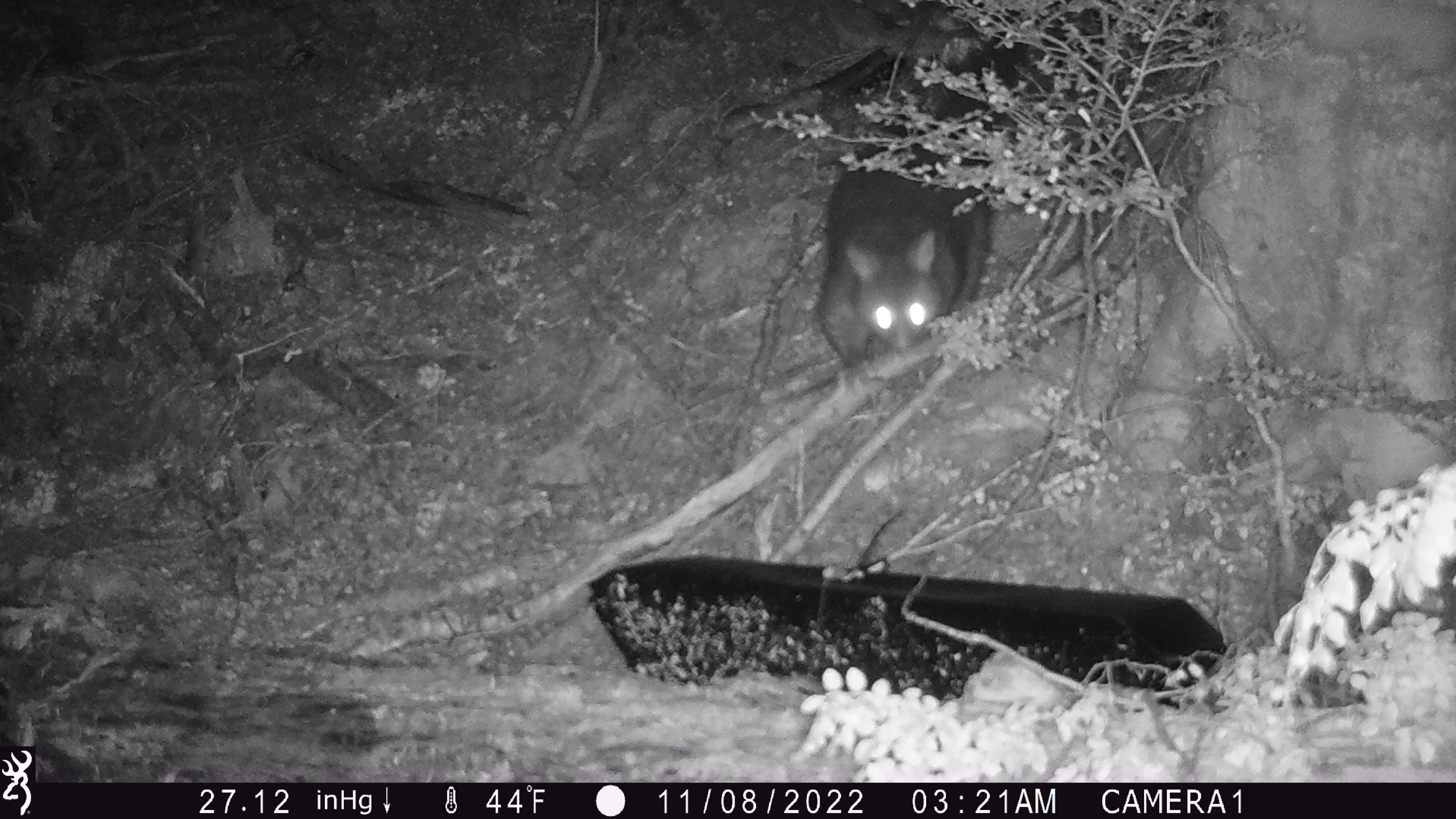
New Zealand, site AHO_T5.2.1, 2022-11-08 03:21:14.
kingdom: Animalia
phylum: Chordata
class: Mammalia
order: Diprotodontia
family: Phalangeridae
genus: Trichosurus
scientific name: Trichosurus vulpecula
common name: common brushtail possum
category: possum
Possum (common brushtail possum) (Trichosurus vulpecula).